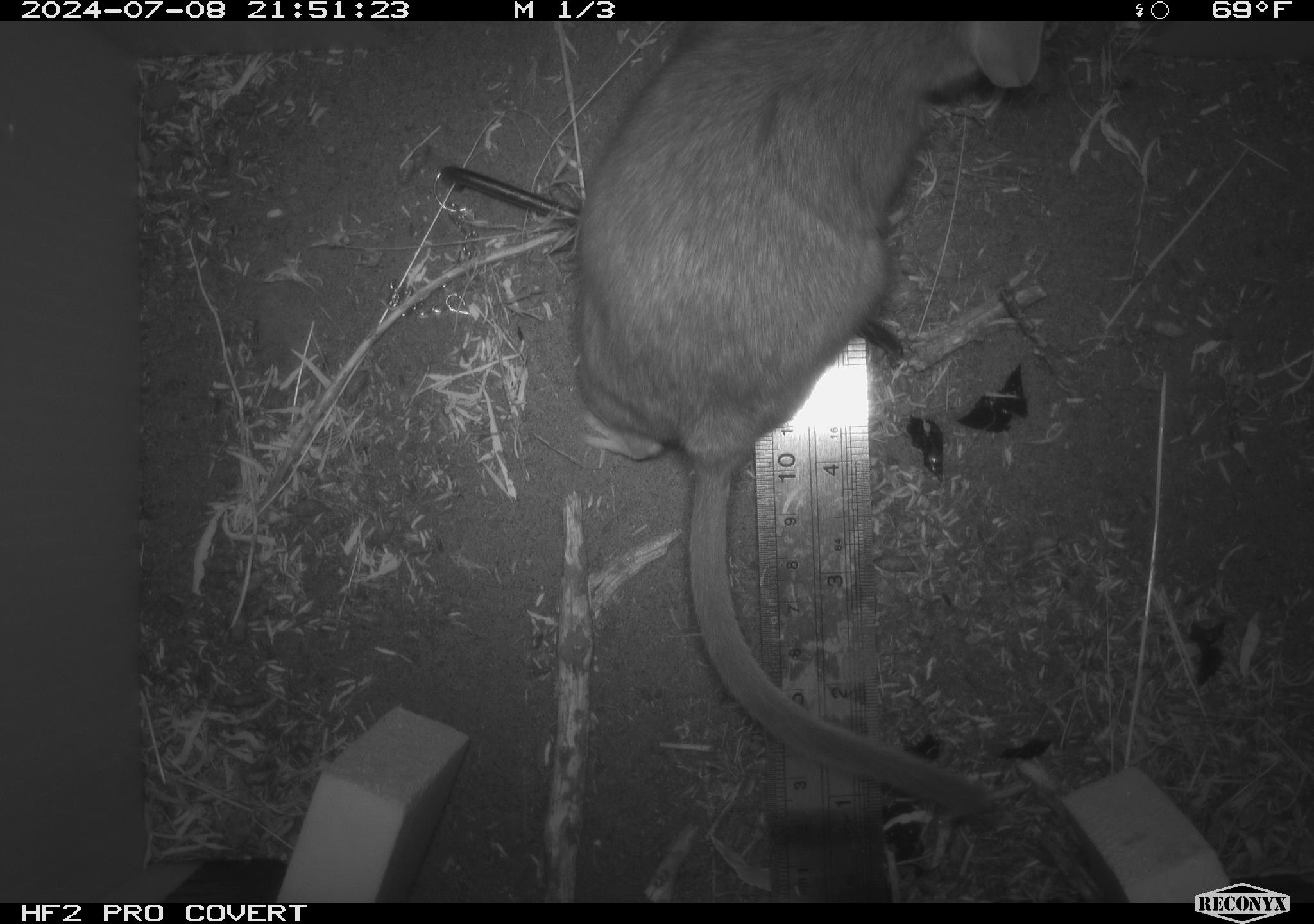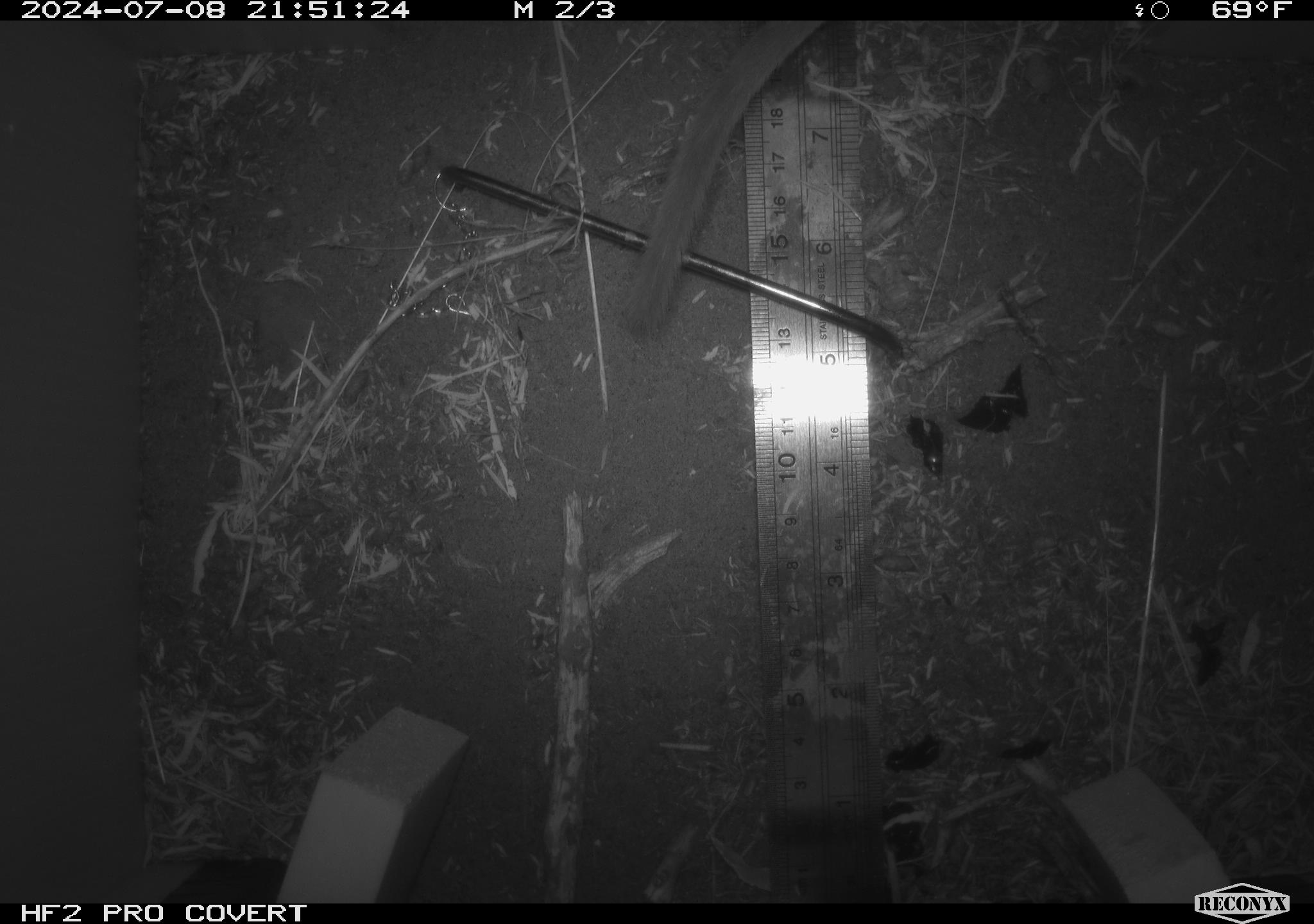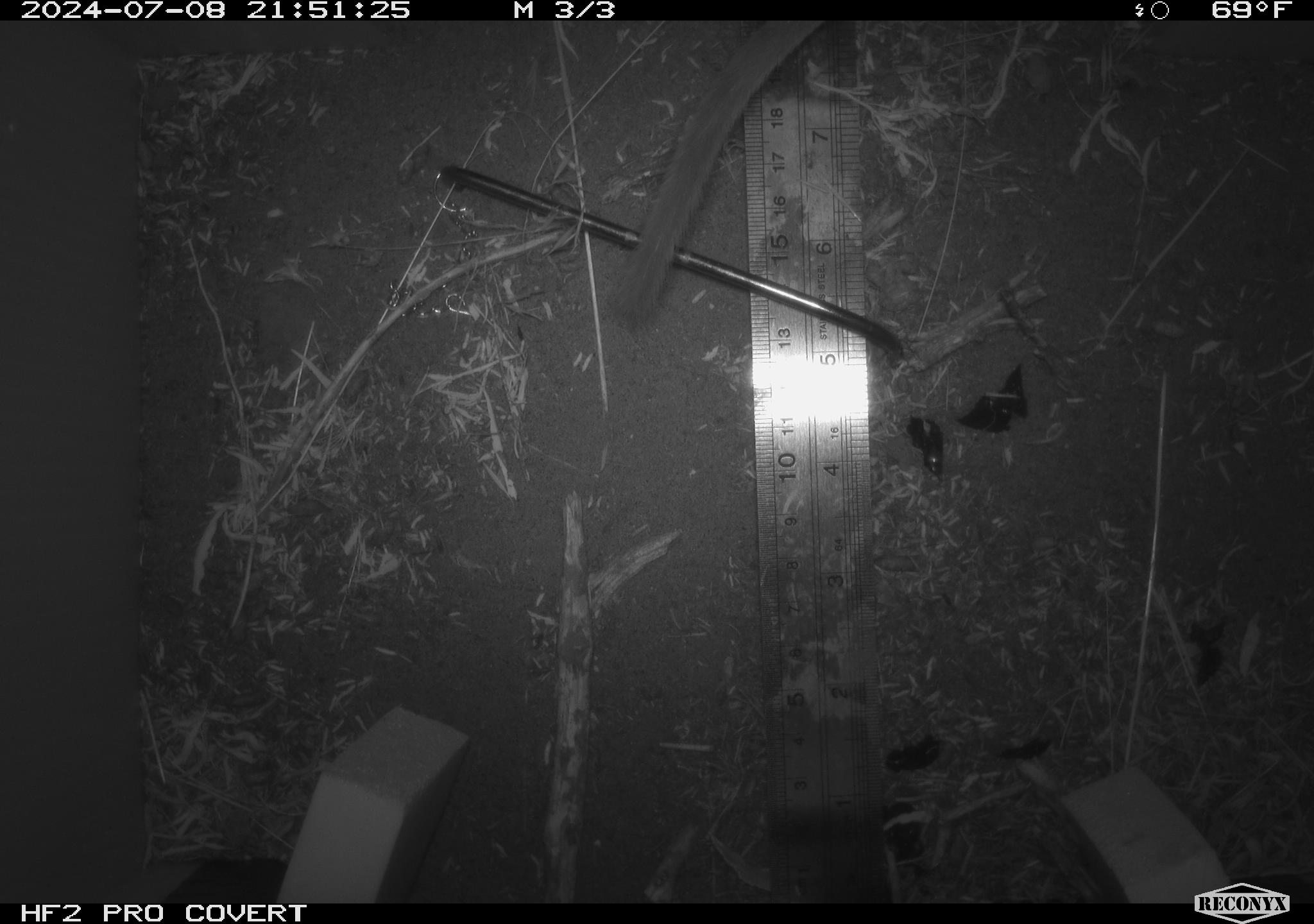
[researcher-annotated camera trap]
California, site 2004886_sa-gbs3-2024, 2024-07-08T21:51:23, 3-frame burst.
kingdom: Animalia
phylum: Chordata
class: Mammalia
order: Rodentia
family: Cricetidae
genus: Neotoma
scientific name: Neotoma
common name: pack rat or woodrat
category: neotoma species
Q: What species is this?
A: Neotoma species (pack rat or woodrat) (Neotoma).